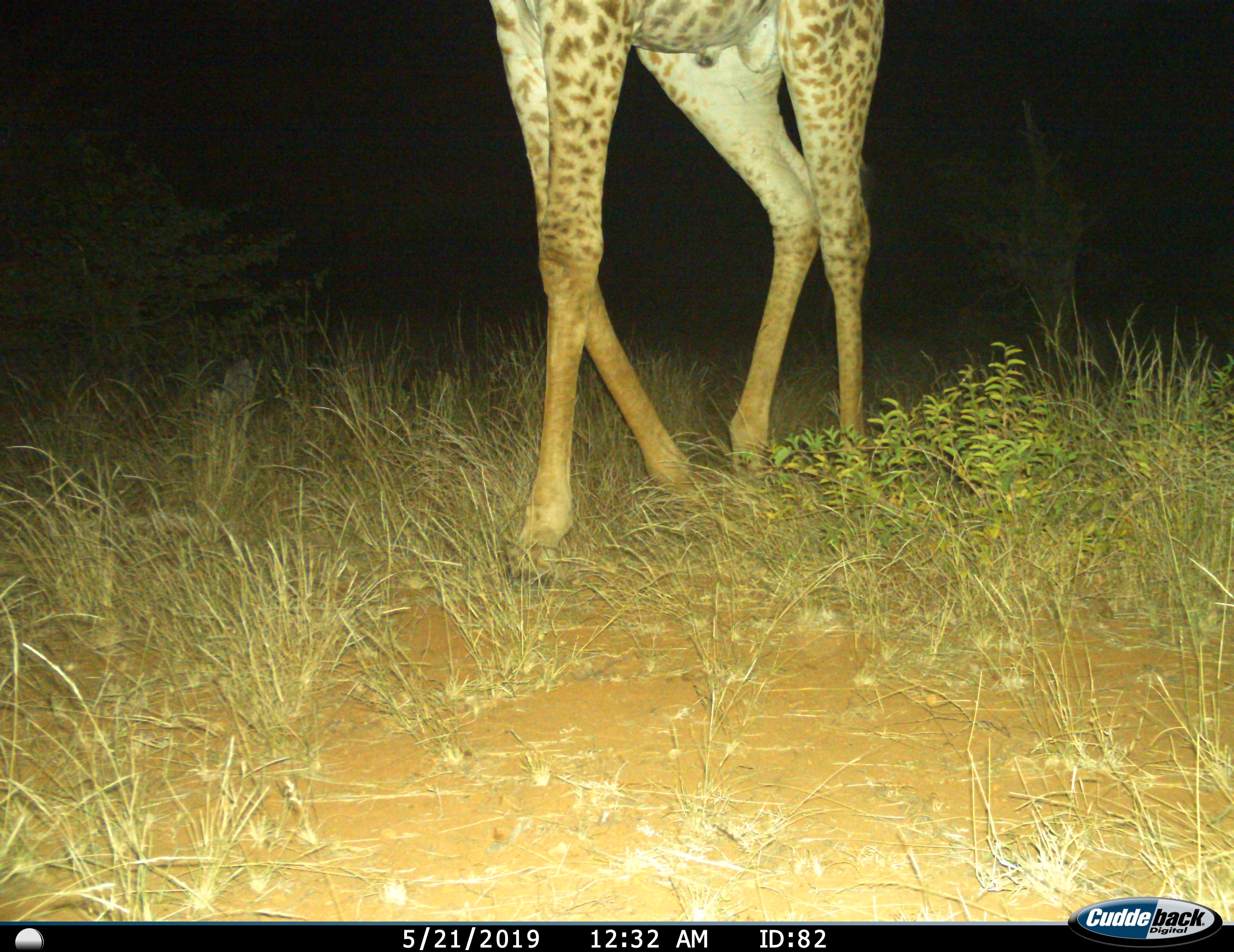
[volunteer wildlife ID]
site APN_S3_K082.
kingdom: Animalia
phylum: Chordata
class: Mammalia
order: Artiodactyla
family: Giraffidae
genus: Giraffa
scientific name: Giraffa camelopardalis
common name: giraffe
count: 1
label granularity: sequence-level